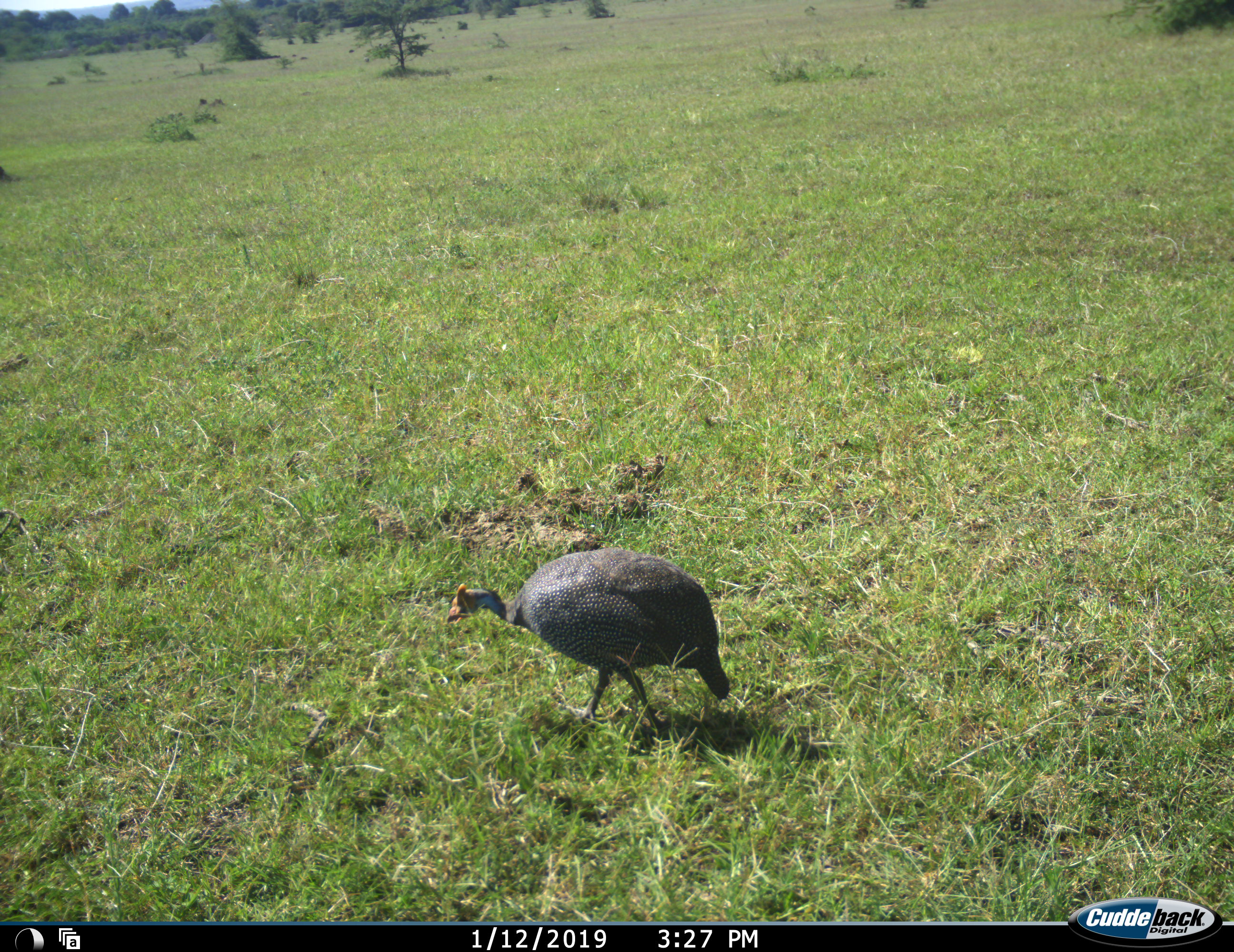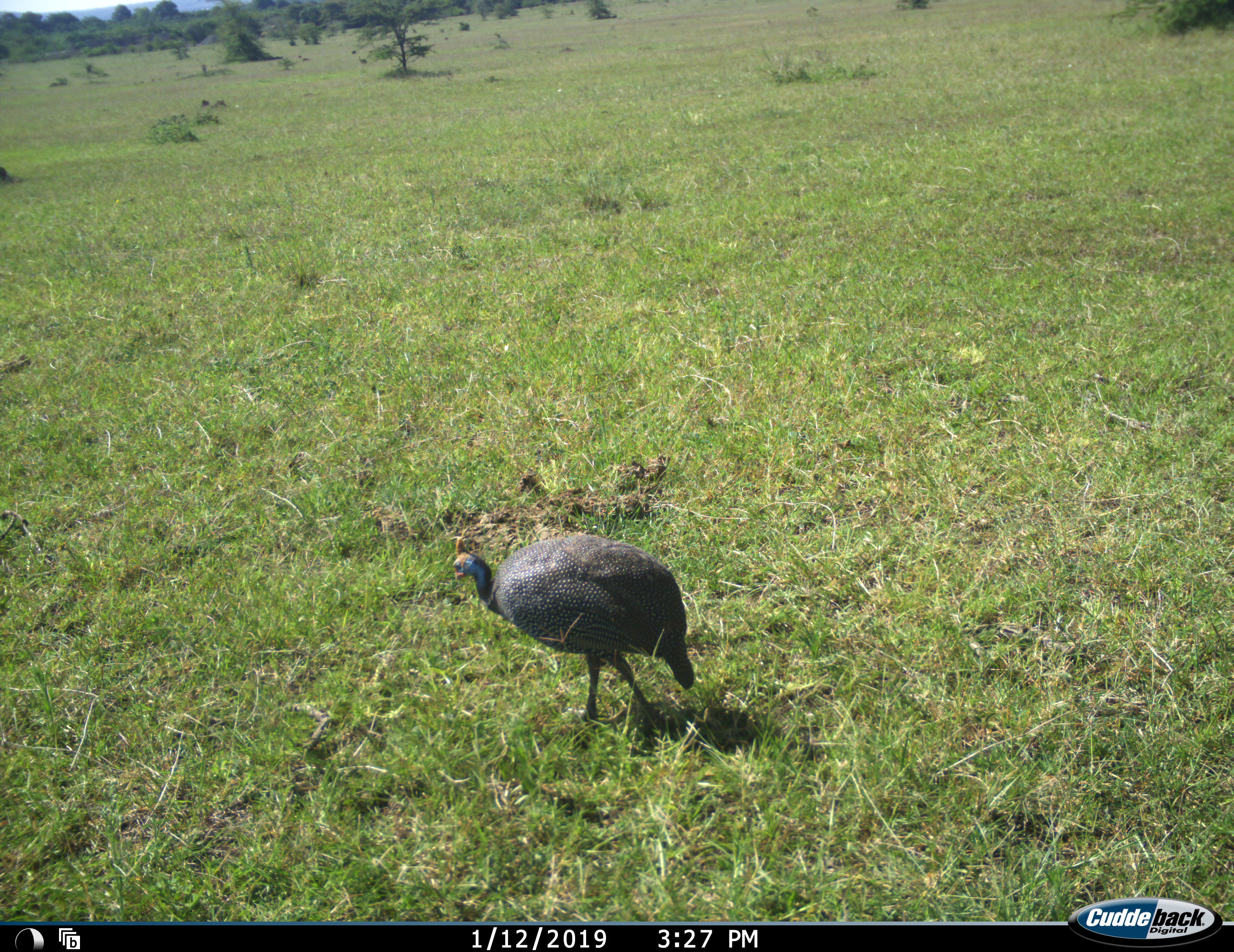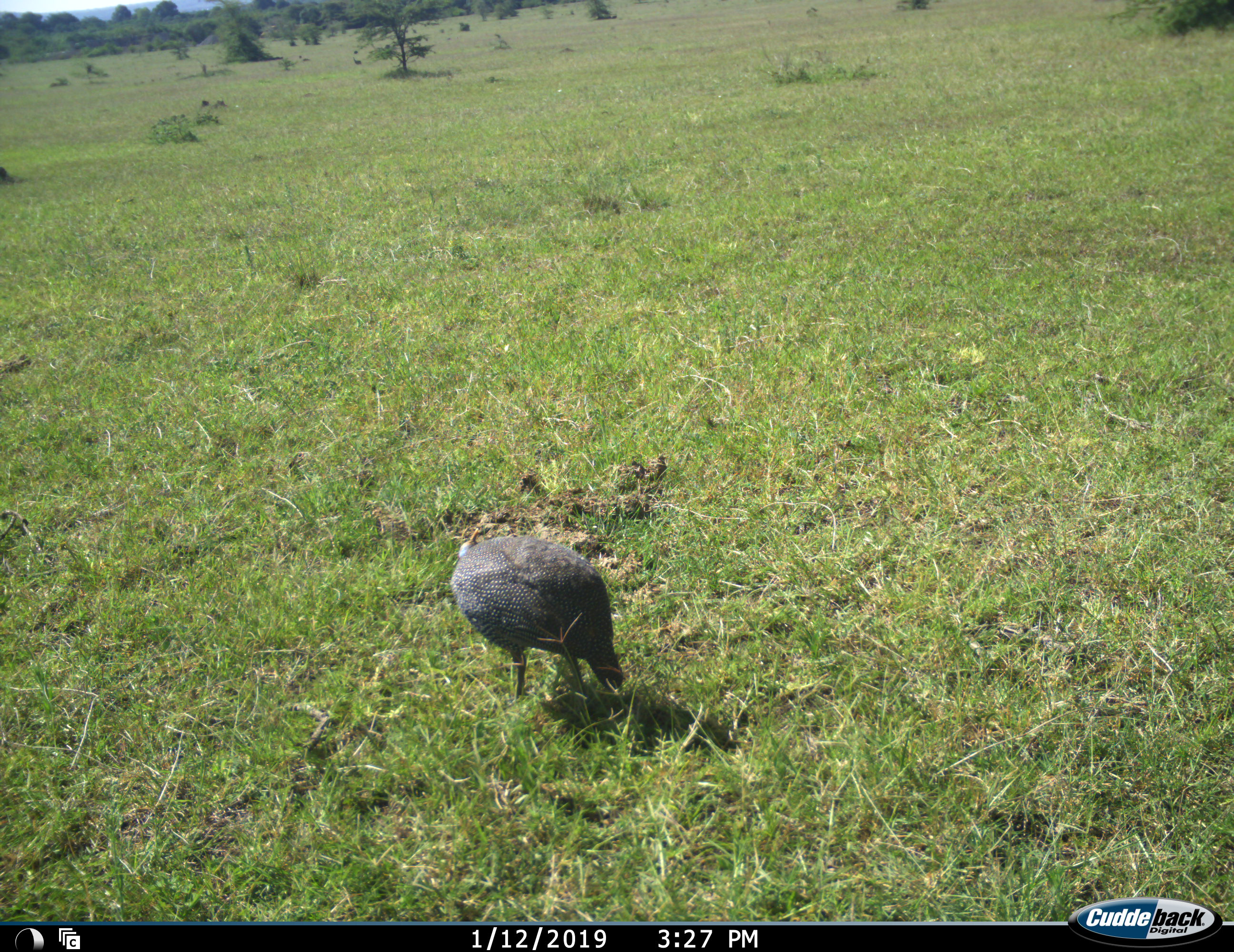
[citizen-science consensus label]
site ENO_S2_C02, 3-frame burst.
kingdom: Animalia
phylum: Chordata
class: Aves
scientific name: Aves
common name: bird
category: birdother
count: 1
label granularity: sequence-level